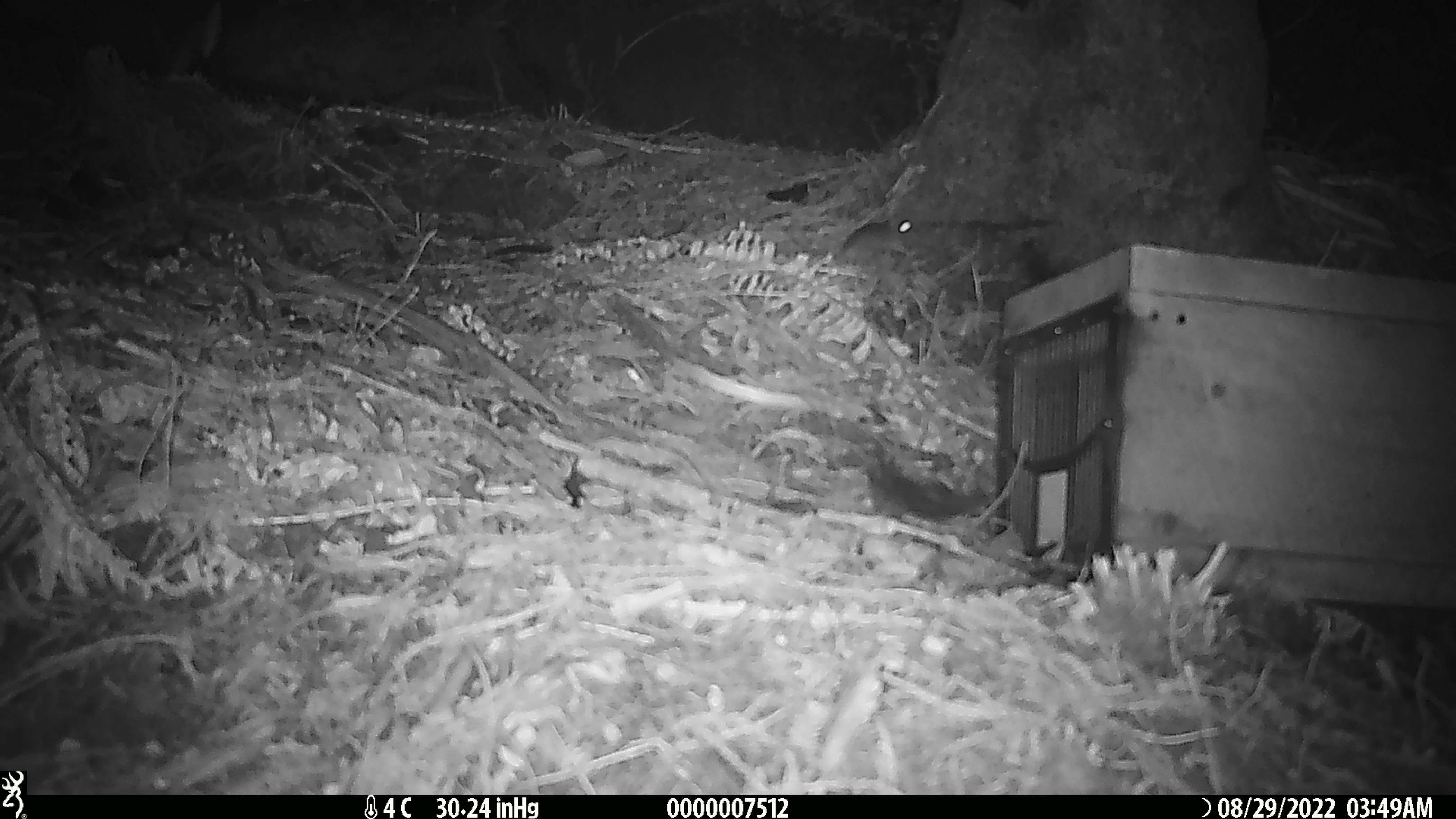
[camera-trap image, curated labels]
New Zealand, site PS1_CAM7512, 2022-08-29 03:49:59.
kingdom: Animalia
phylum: Chordata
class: Mammalia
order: Rodentia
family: Muridae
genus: Mus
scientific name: Mus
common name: mouse